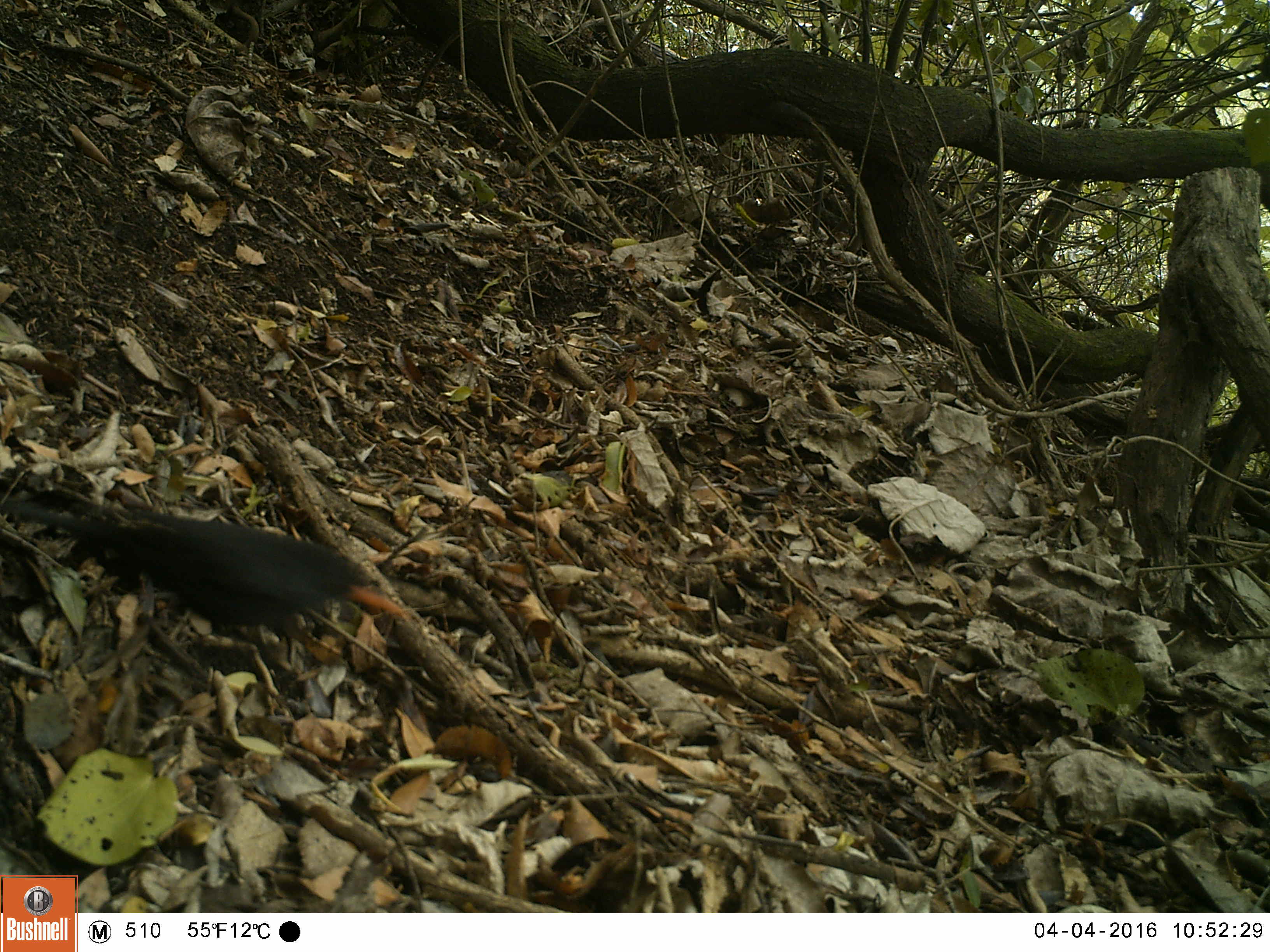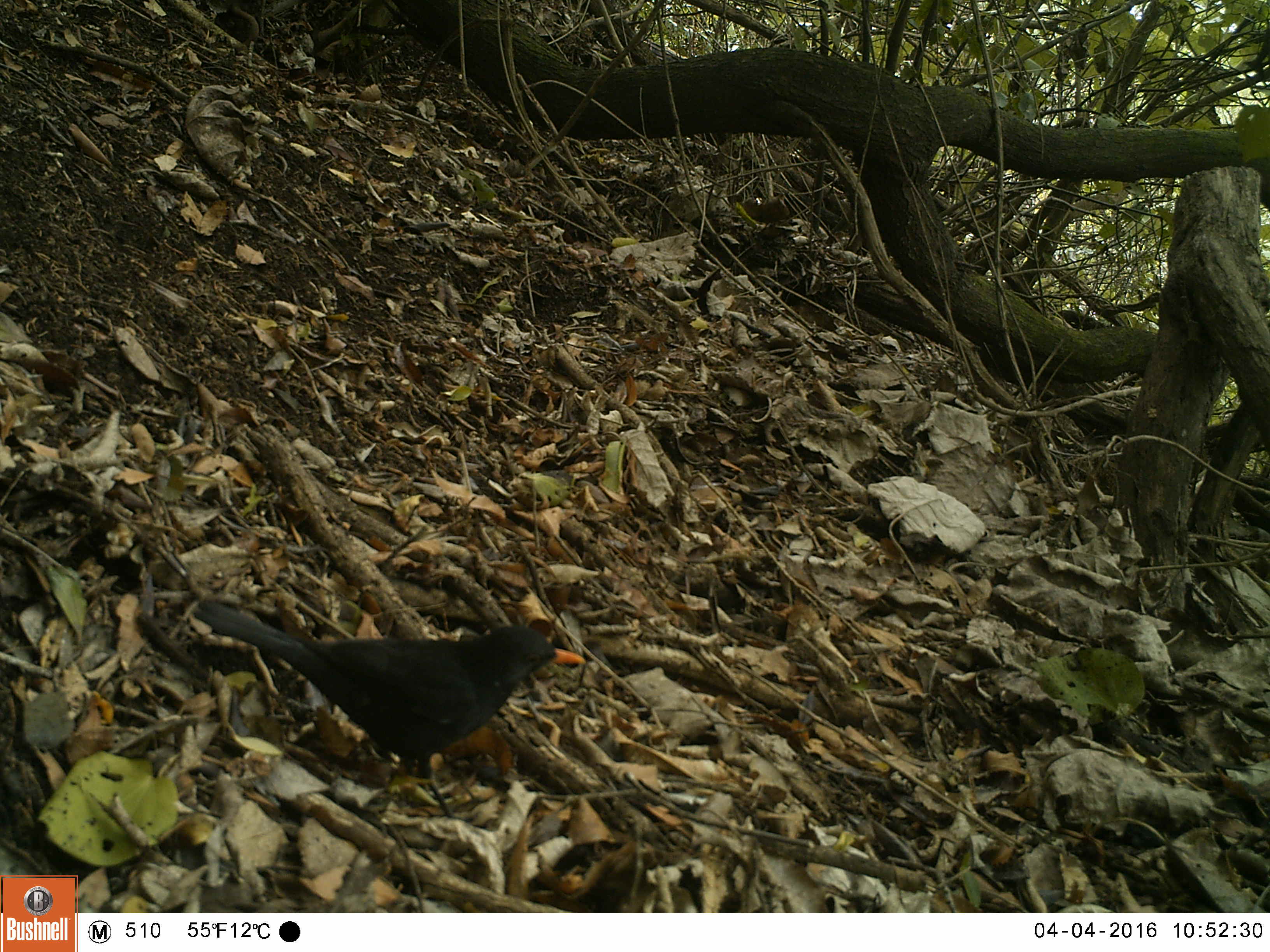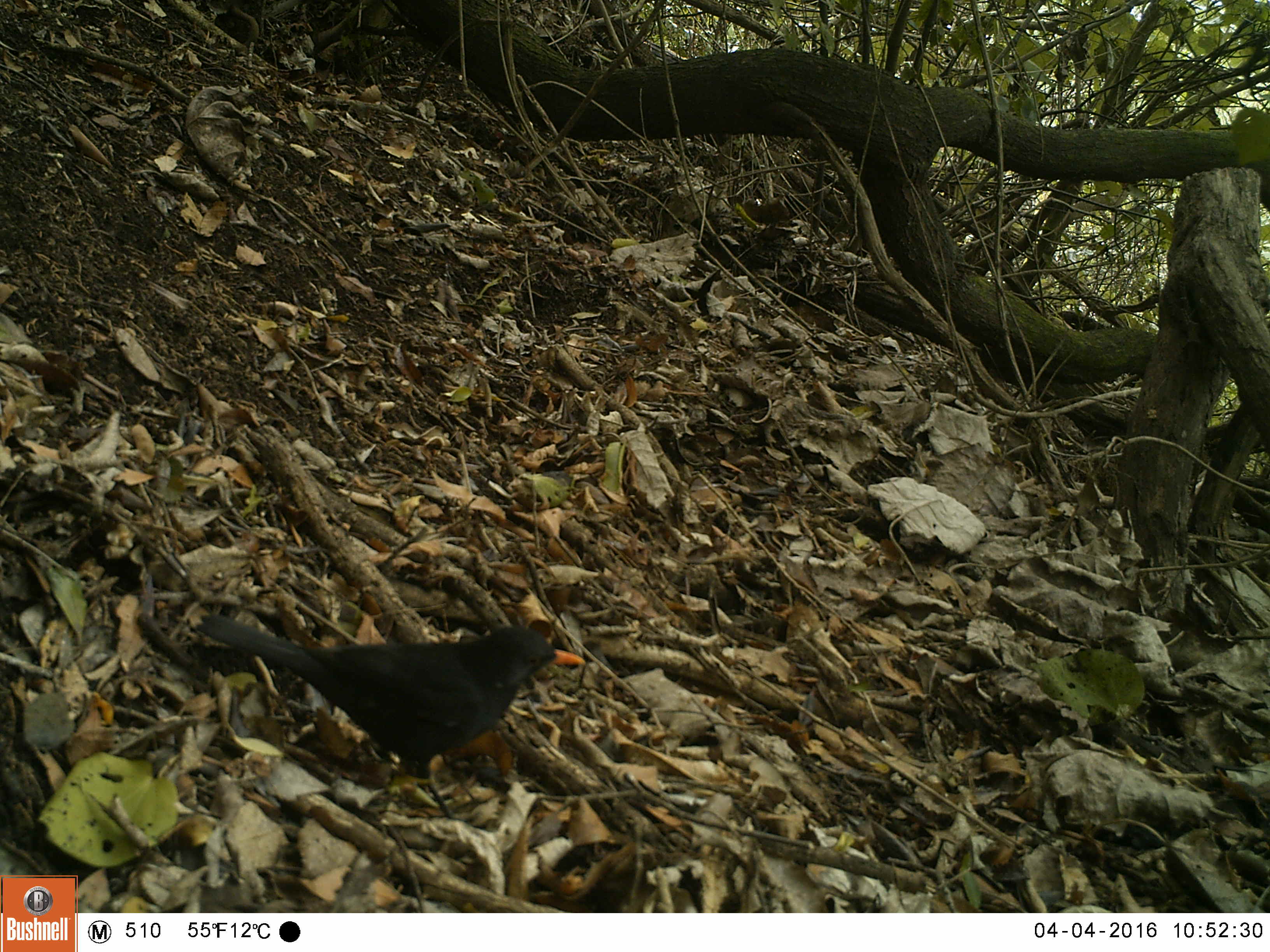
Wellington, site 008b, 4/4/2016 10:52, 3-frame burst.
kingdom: Animalia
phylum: Chordata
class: Aves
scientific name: Aves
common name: bird